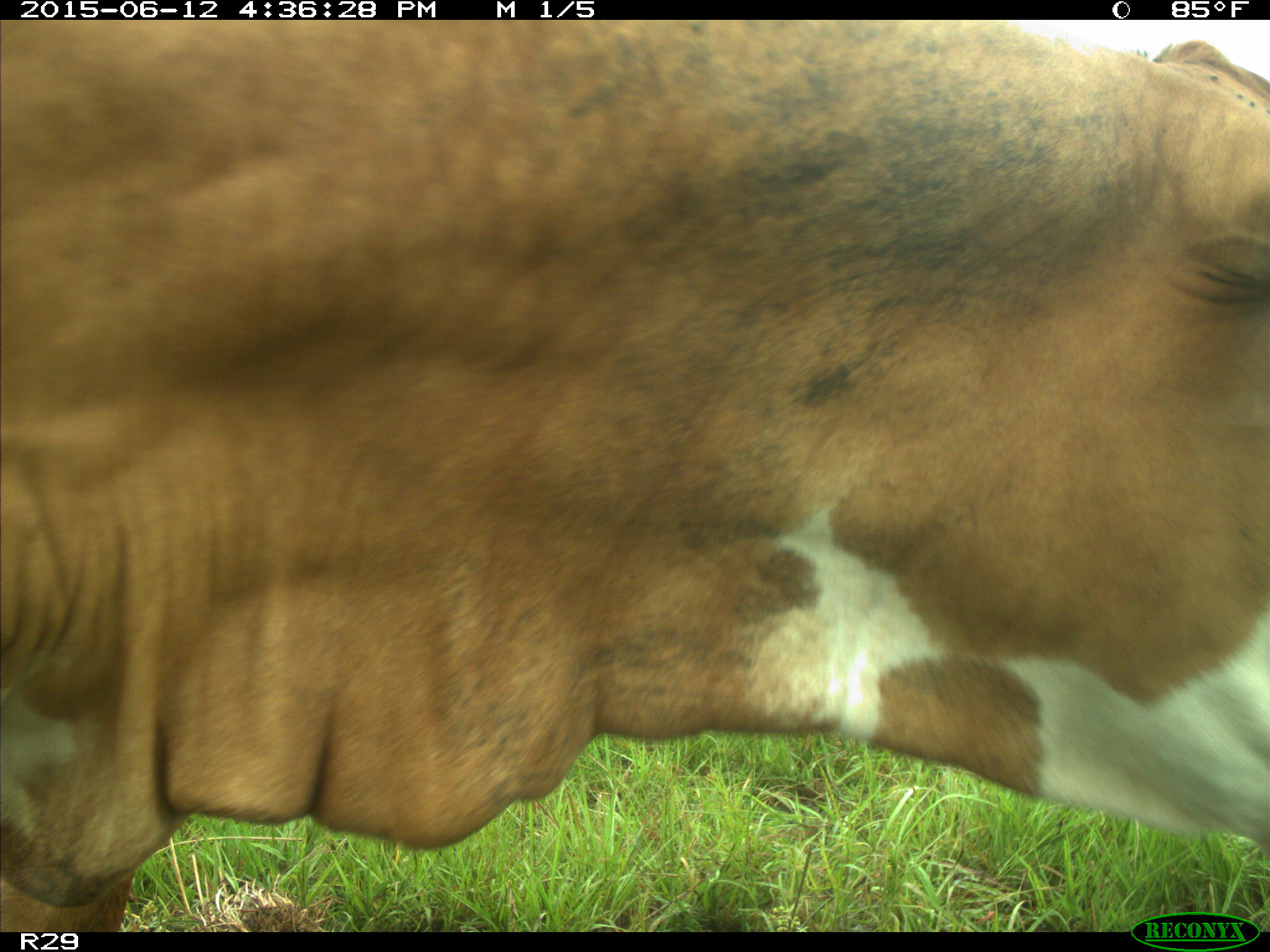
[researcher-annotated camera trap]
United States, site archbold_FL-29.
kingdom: Animalia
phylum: Chordata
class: Mammalia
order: Artiodactyla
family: Bovidae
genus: Bos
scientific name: Bos taurus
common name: domestic cow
Bos taurus (domestic cow).